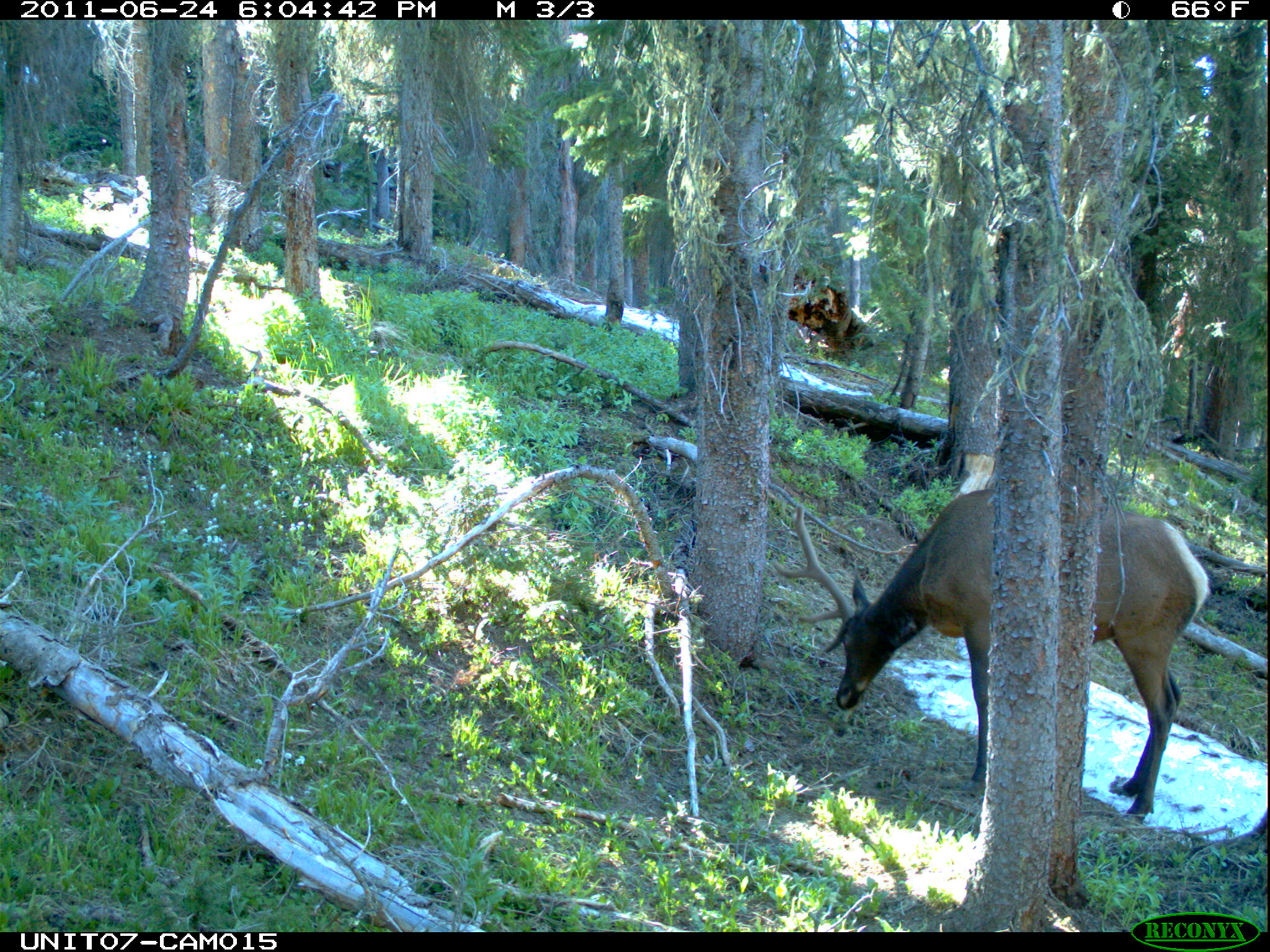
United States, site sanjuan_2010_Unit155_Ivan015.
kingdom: Animalia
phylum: Chordata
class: Mammalia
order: Artiodactyla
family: Cervidae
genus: Cervus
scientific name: Cervus elaphus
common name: red deer